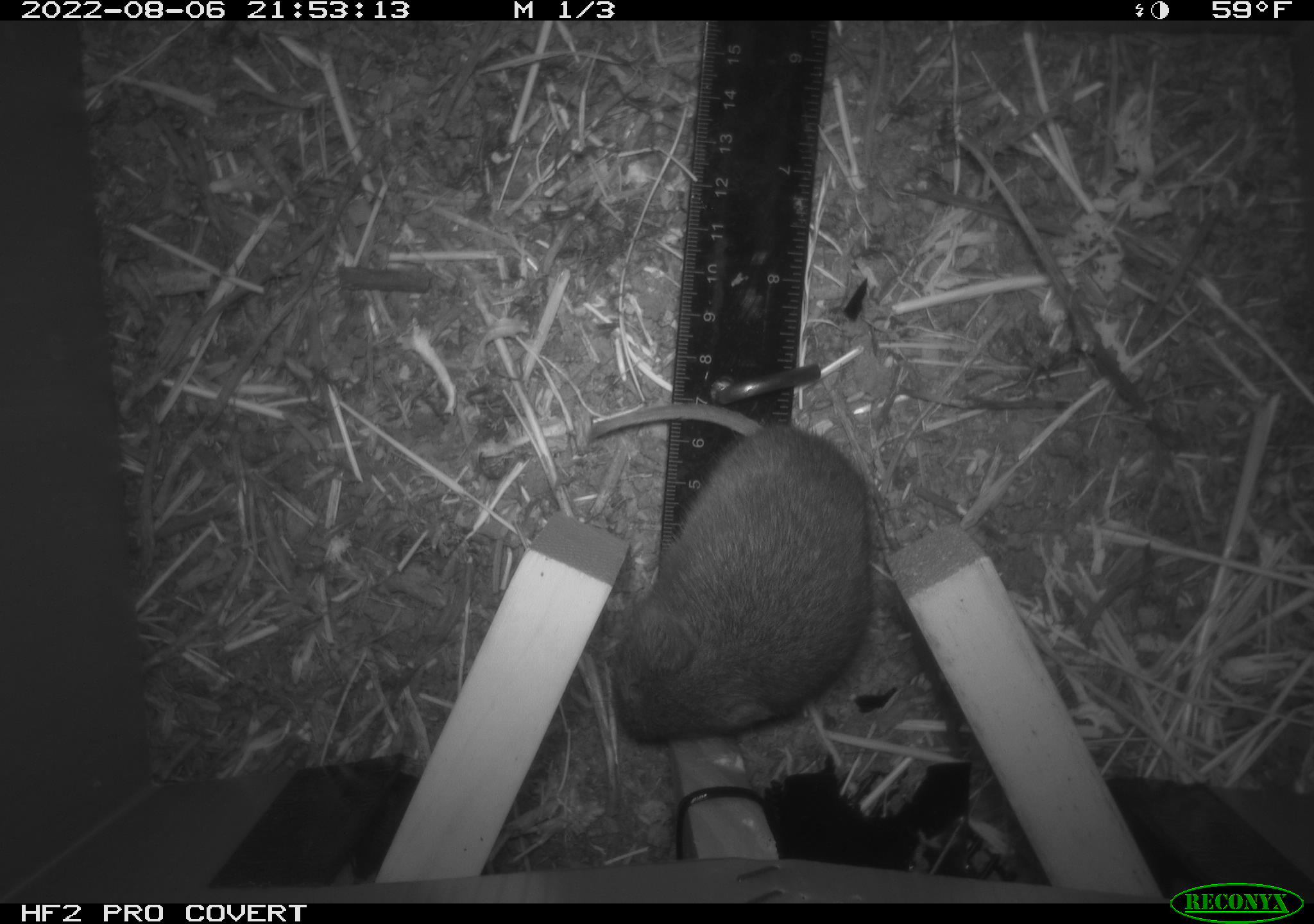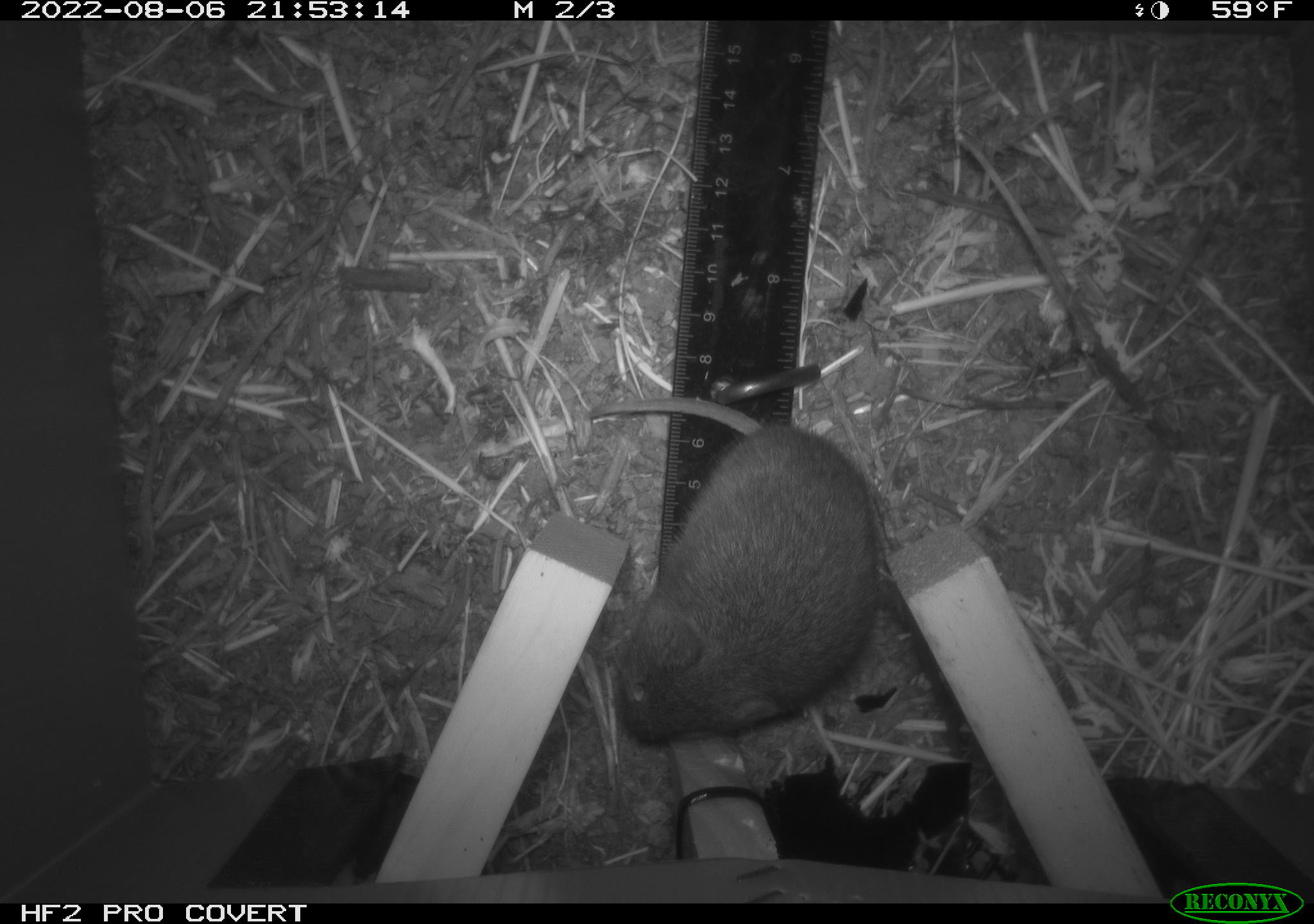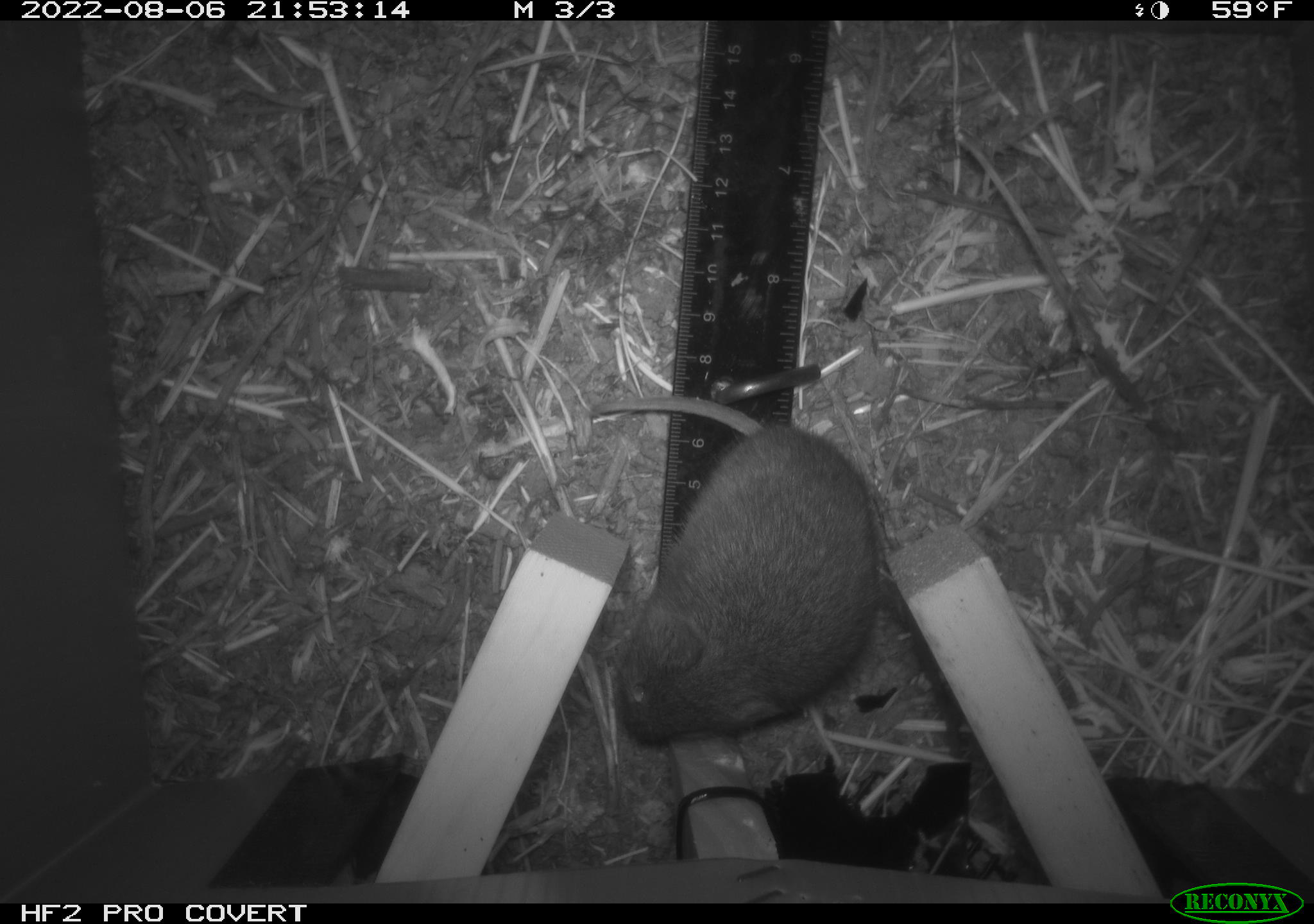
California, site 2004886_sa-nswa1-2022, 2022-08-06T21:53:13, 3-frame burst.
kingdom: Animalia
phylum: Chordata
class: Mammalia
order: Rodentia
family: Cricetidae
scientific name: Cricetidae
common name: hamsters, voles, lemmings, and allies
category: cricetidae family